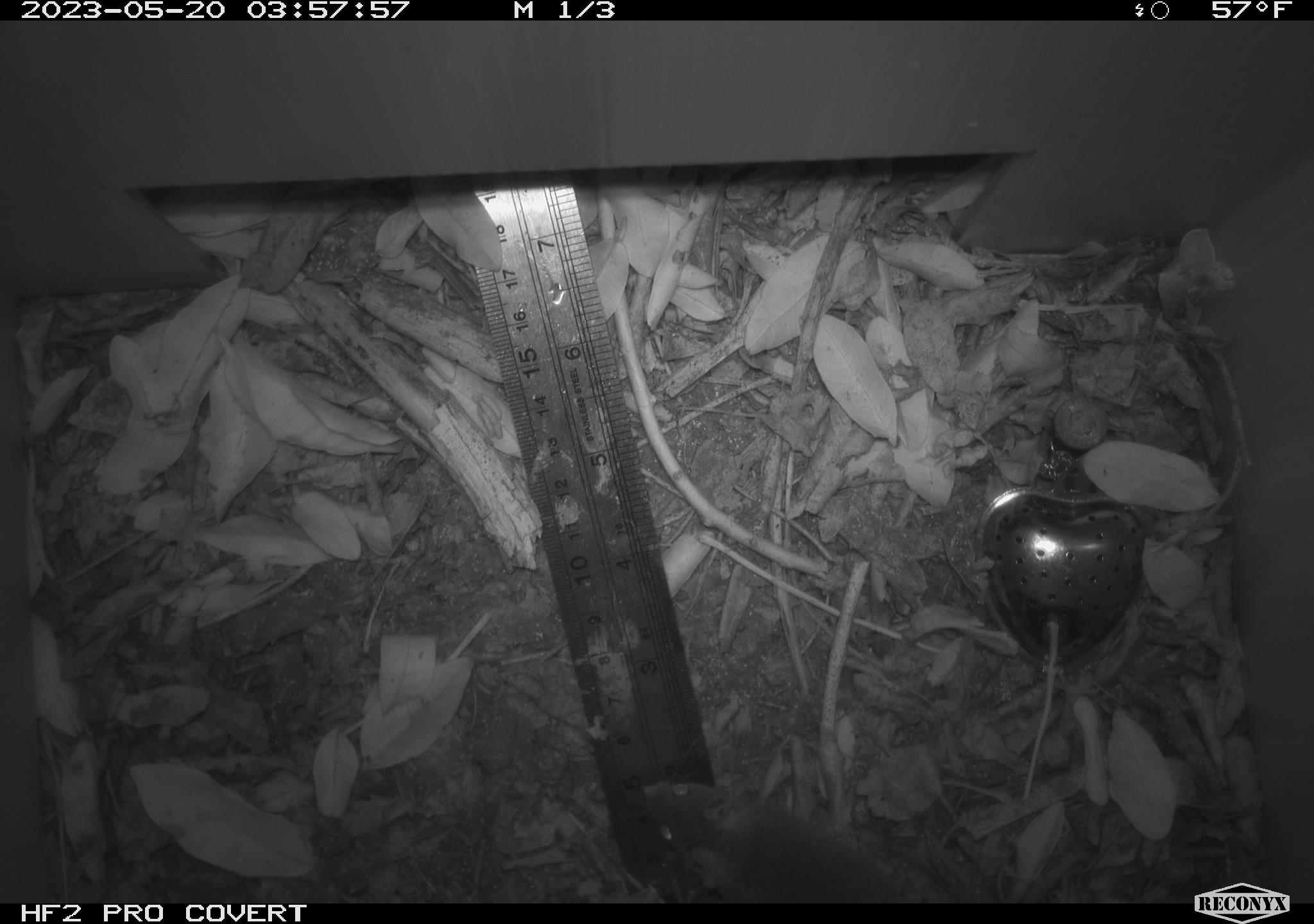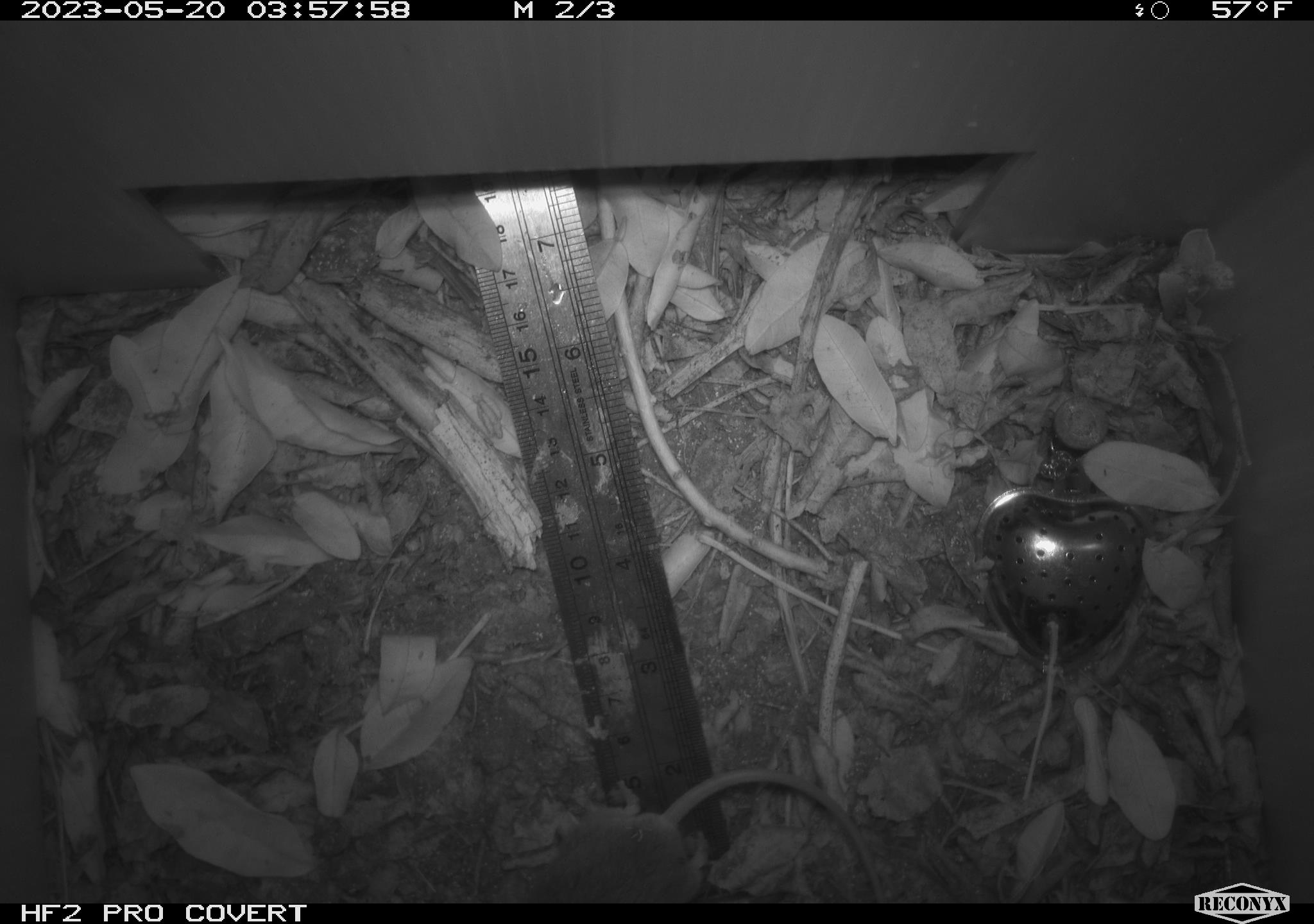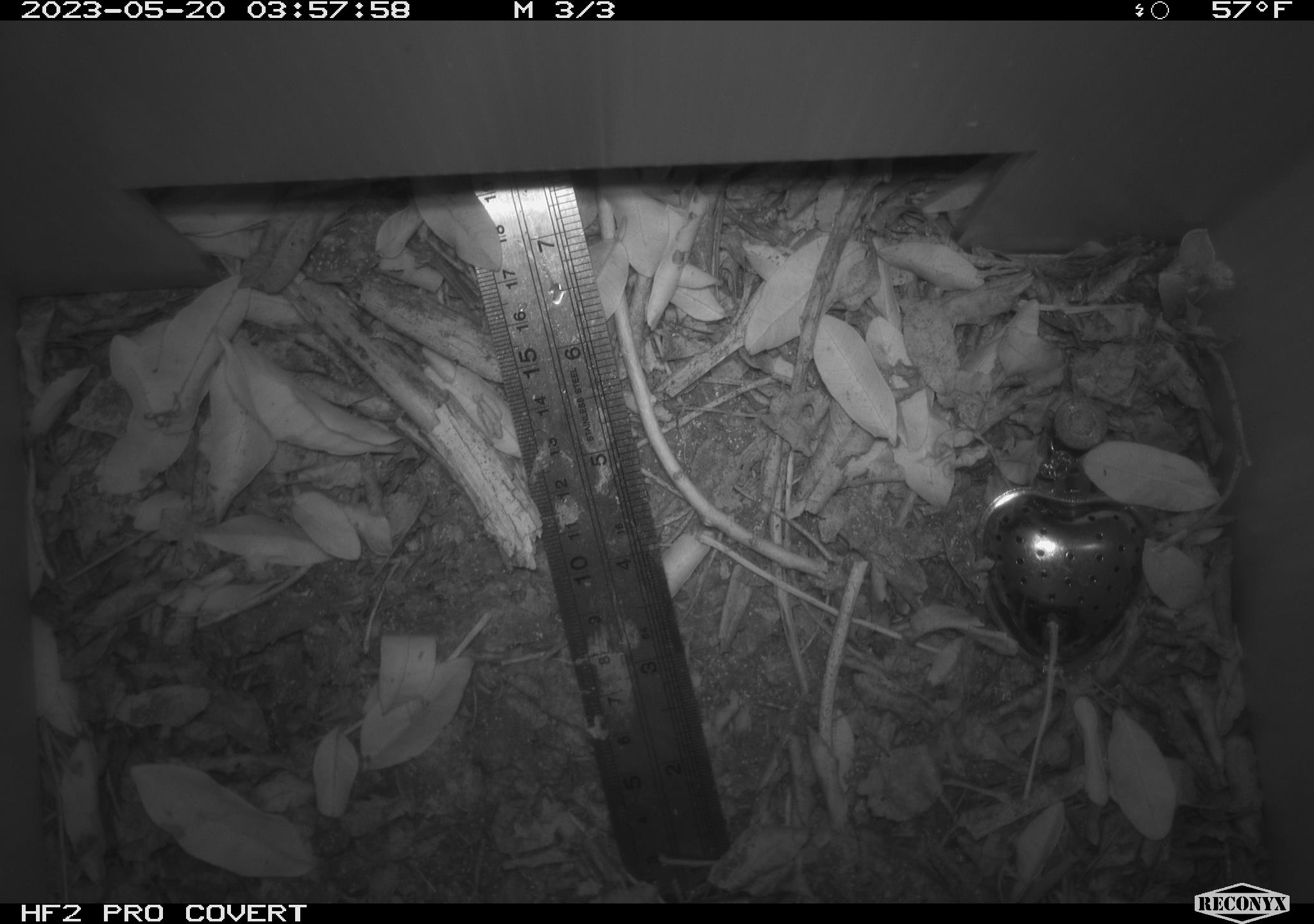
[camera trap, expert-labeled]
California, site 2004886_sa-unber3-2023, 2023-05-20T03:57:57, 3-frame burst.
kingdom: Animalia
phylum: Chordata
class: Mammalia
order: Rodentia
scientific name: Rodentia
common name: mouse species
Mouse species (Rodentia).